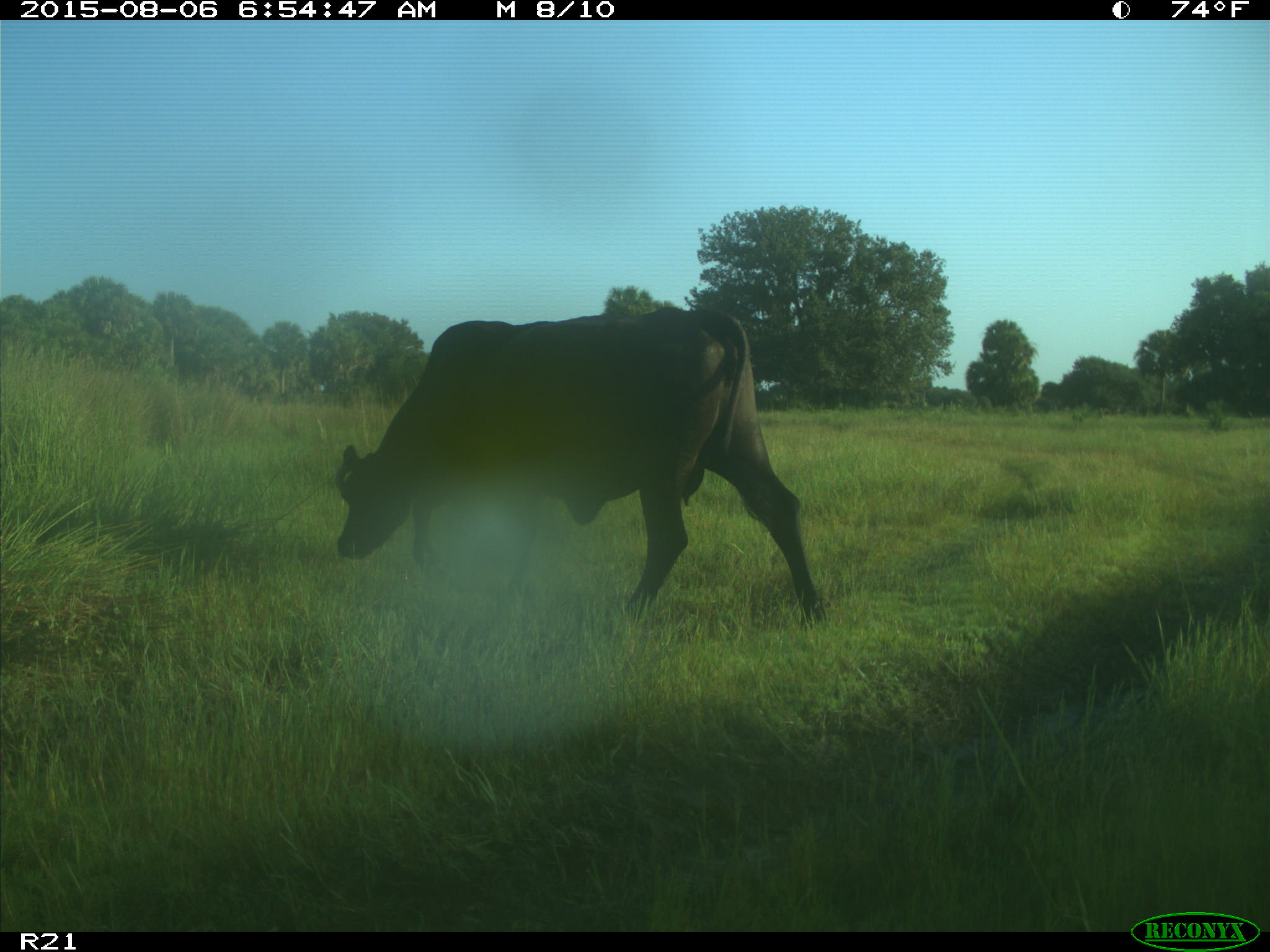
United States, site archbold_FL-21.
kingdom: Animalia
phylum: Chordata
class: Mammalia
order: Artiodactyla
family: Bovidae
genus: Bos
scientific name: Bos taurus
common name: domestic cow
Bos taurus (domestic cow).